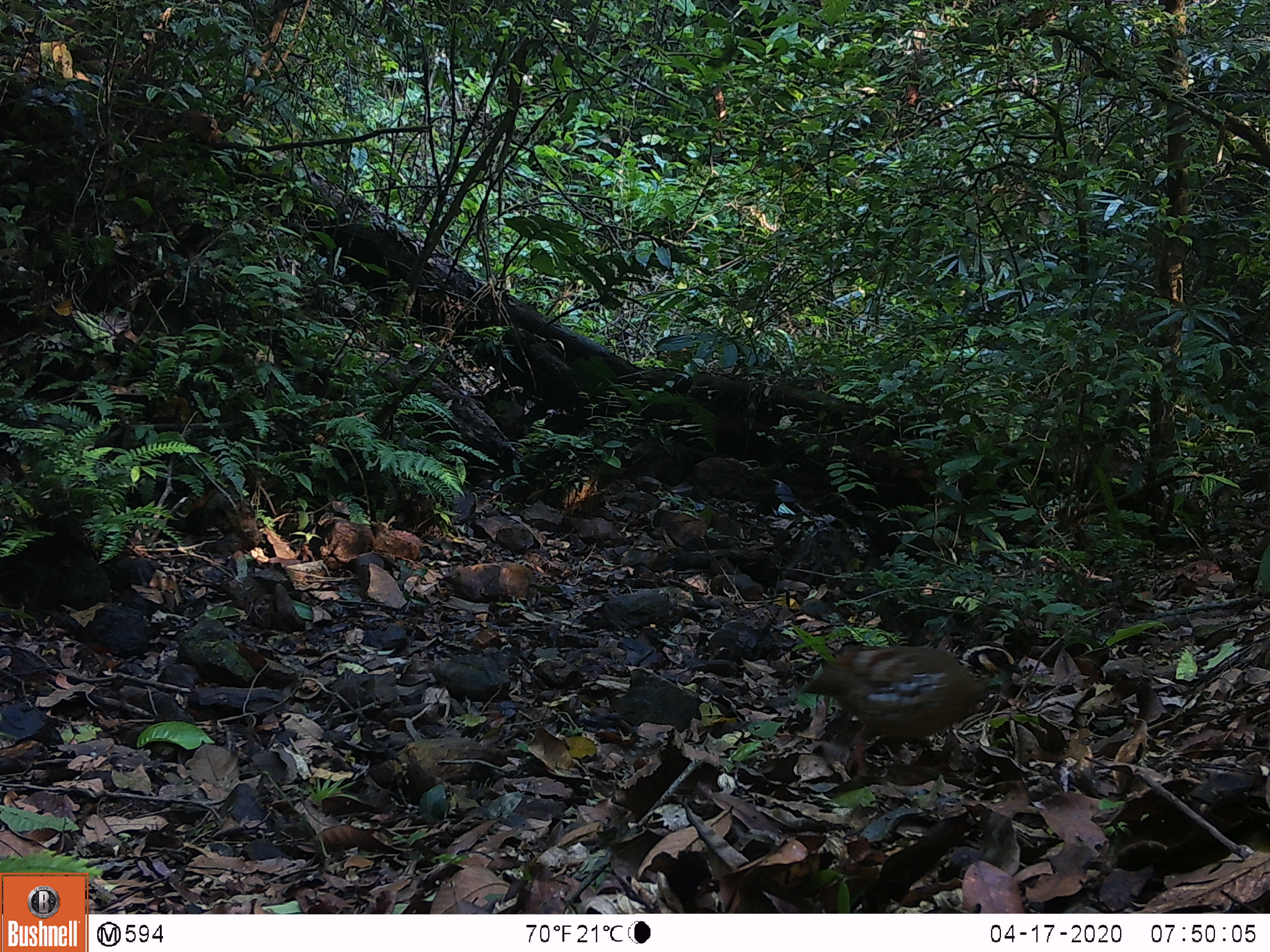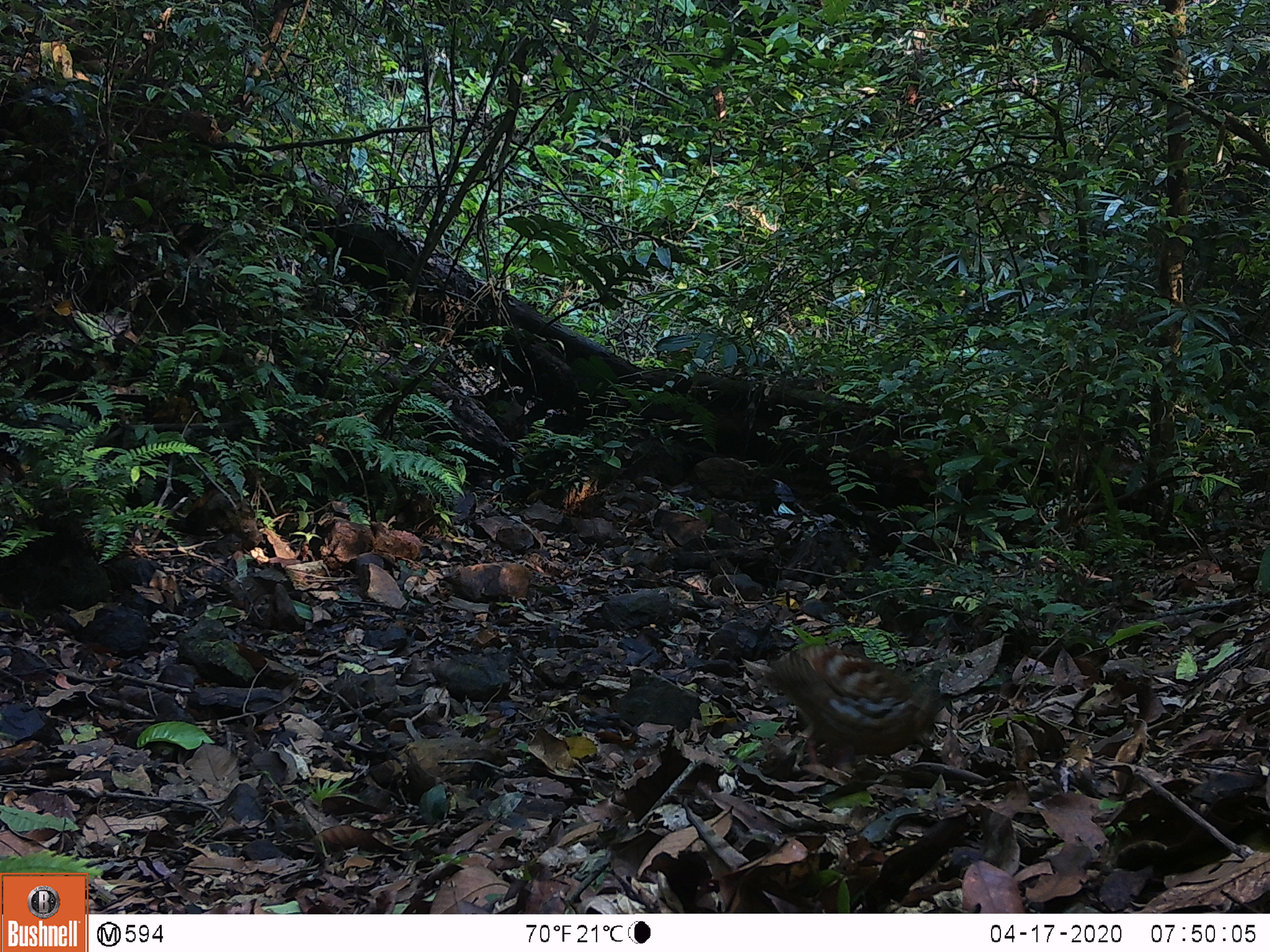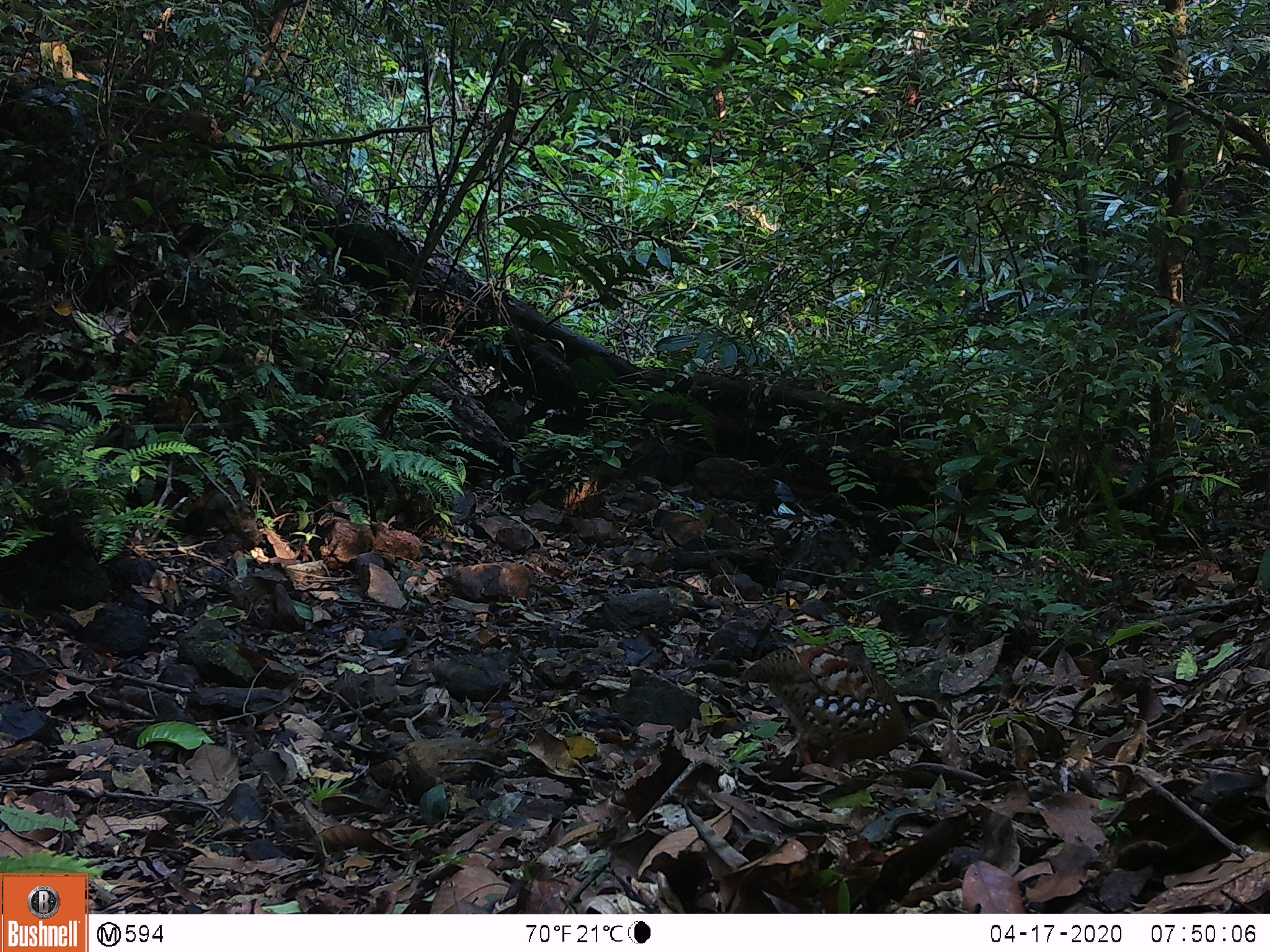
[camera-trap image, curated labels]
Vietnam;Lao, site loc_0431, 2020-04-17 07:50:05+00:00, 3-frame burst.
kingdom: Animalia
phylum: Chordata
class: Aves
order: Galliformes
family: Phasianidae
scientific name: Phasianidae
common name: partridge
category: unidentified partridge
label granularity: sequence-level